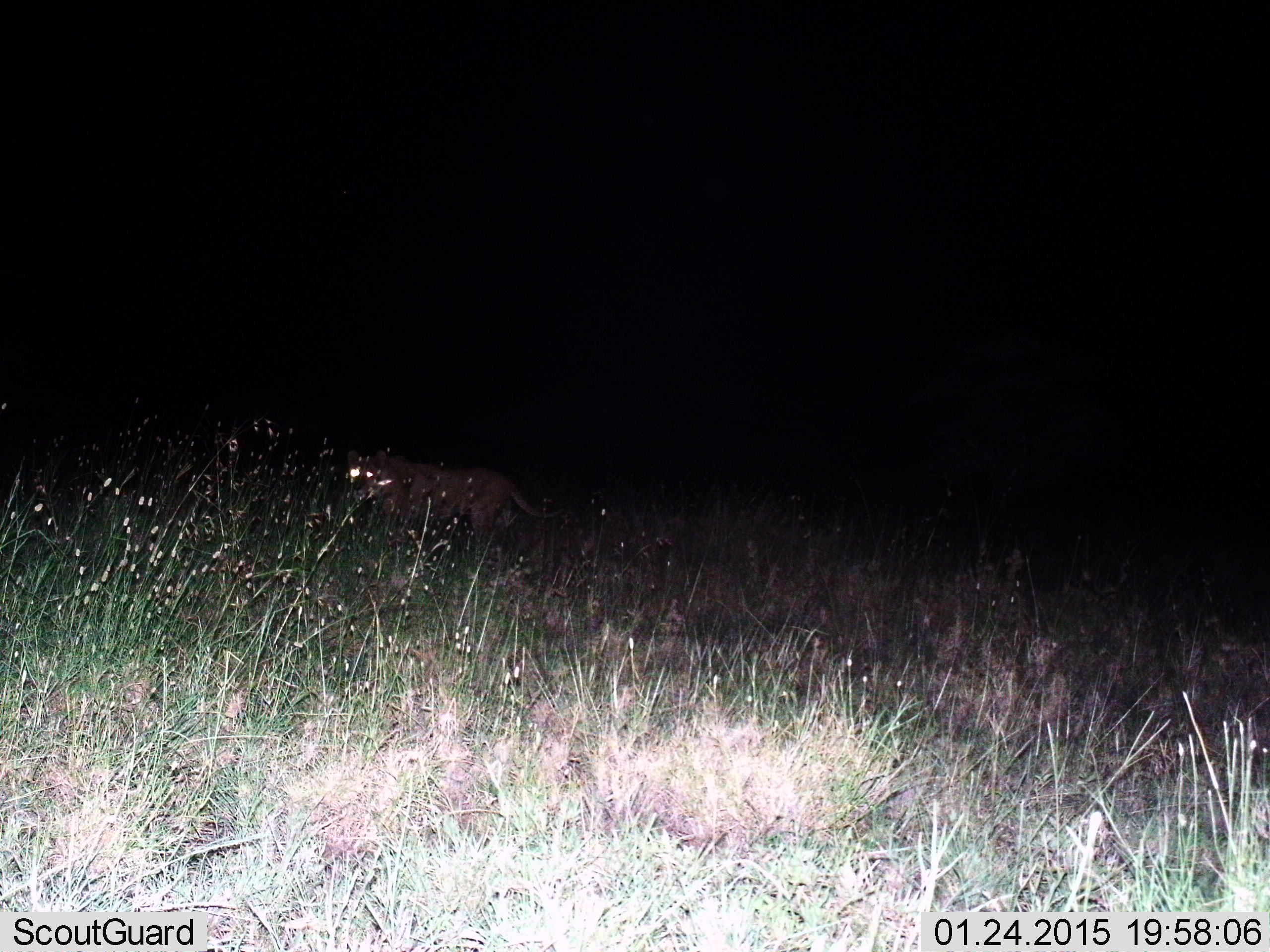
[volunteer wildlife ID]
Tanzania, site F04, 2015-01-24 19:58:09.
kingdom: Animalia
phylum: Chordata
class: Mammalia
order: Carnivora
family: Felidae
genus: Panthera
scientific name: Panthera leo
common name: lion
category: lionfemale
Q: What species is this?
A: Lionfemale (lion) (Panthera leo).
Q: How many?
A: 1.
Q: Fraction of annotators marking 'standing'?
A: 20%.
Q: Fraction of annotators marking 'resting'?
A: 0%.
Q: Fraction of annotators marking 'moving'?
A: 90%.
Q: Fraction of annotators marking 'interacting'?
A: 0%.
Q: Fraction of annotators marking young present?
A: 0%.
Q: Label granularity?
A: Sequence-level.